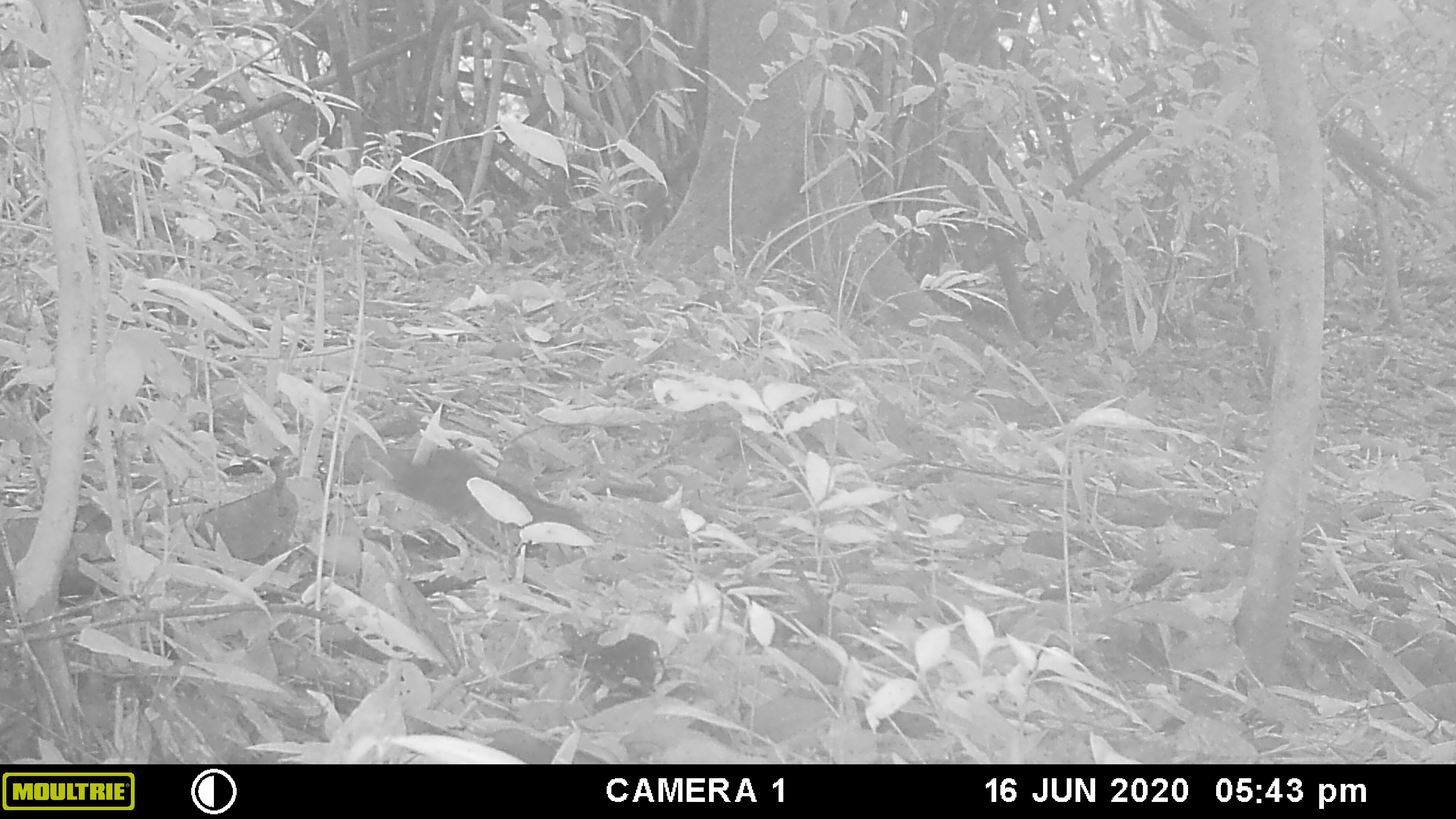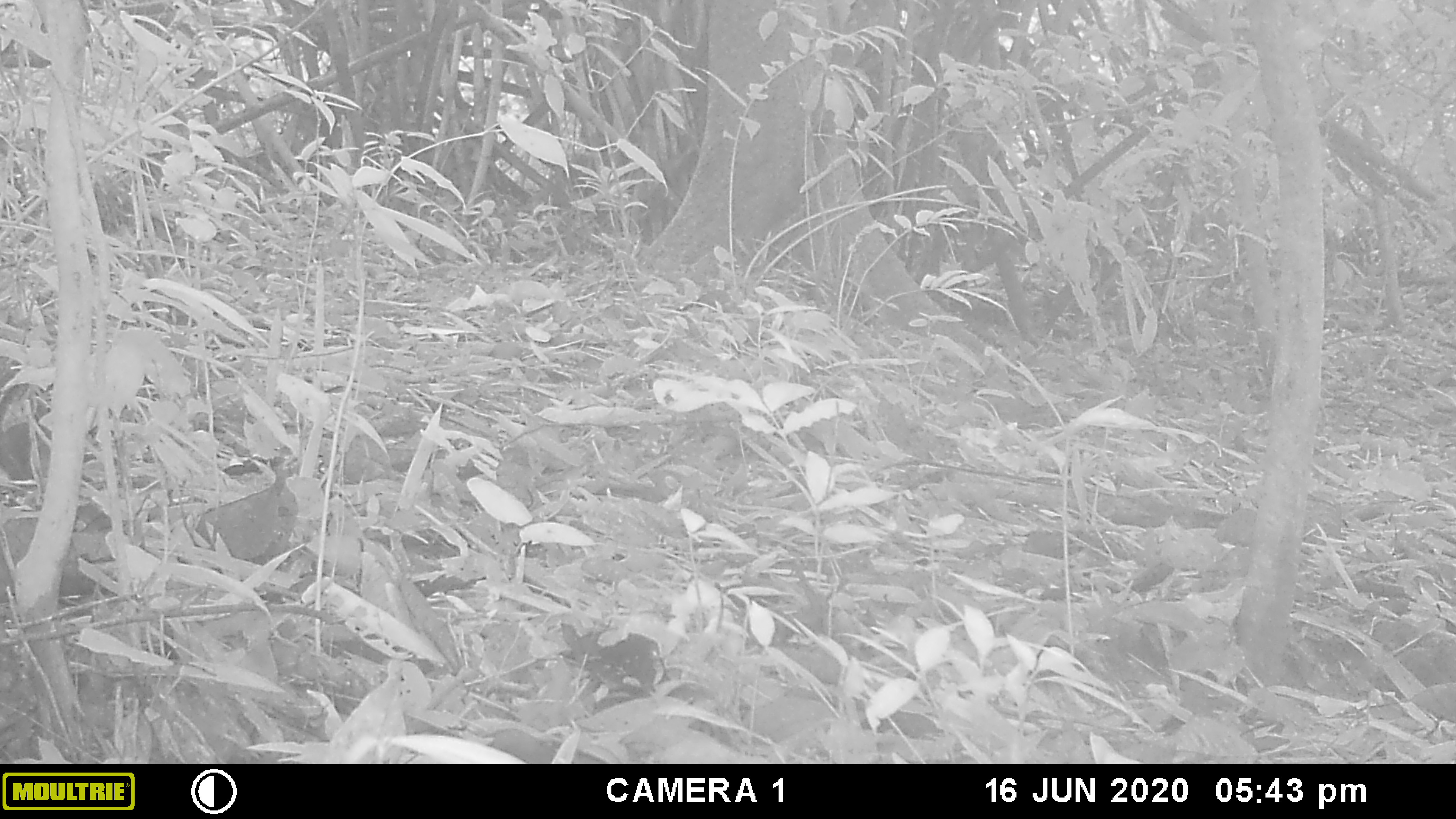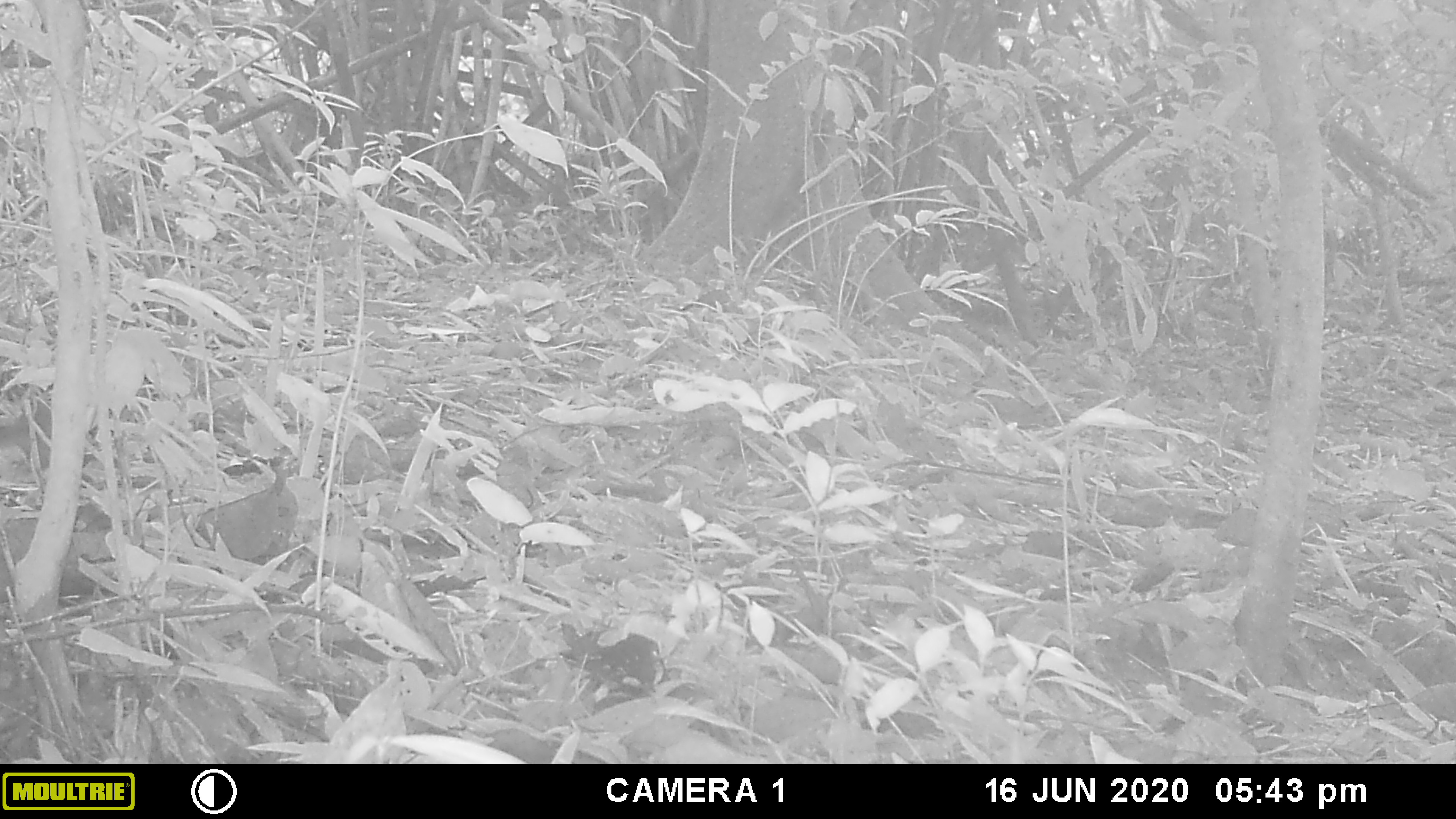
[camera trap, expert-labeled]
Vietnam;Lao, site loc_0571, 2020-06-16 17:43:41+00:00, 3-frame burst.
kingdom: Animalia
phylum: Chordata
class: Mammalia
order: Rodentia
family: Sciuridae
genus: Dremomys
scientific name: Dremomys rufigenis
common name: red-cheeked squirrel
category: red cheeked squirrel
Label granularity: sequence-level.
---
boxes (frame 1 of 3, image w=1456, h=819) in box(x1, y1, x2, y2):
red cheeked squirrel: box(353, 431, 591, 557)